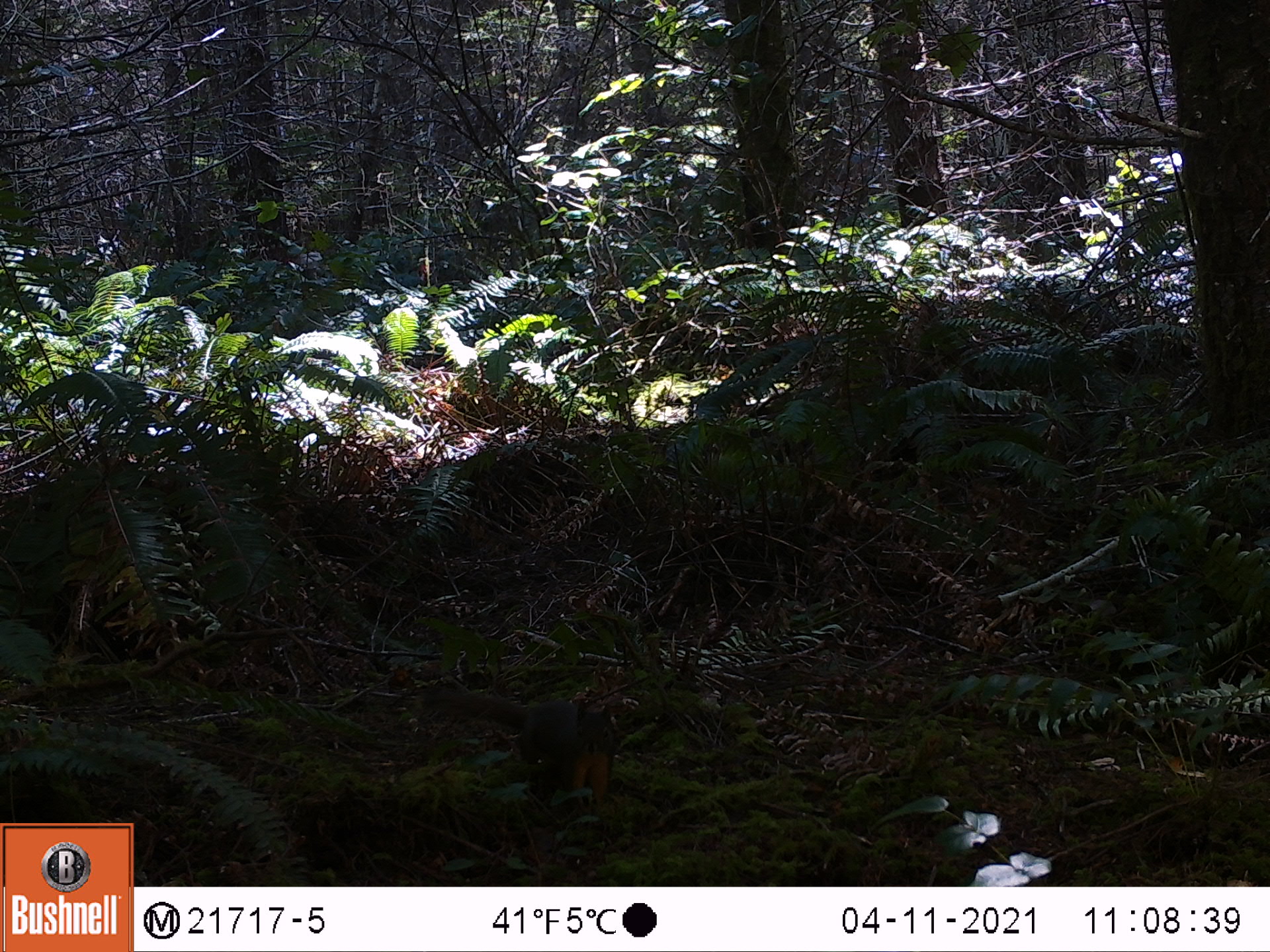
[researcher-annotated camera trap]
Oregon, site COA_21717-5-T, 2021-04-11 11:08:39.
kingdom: Animalia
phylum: Chordata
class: Mammalia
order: Rodentia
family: Sciuridae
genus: Tamiasciurus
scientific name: Tamiasciurus douglasii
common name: douglas squirrel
Douglas squirrel (Tamiasciurus douglasii).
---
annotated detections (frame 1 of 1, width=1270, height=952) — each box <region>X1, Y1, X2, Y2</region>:
douglas squirrel: <region>425, 683, 625, 811</region>